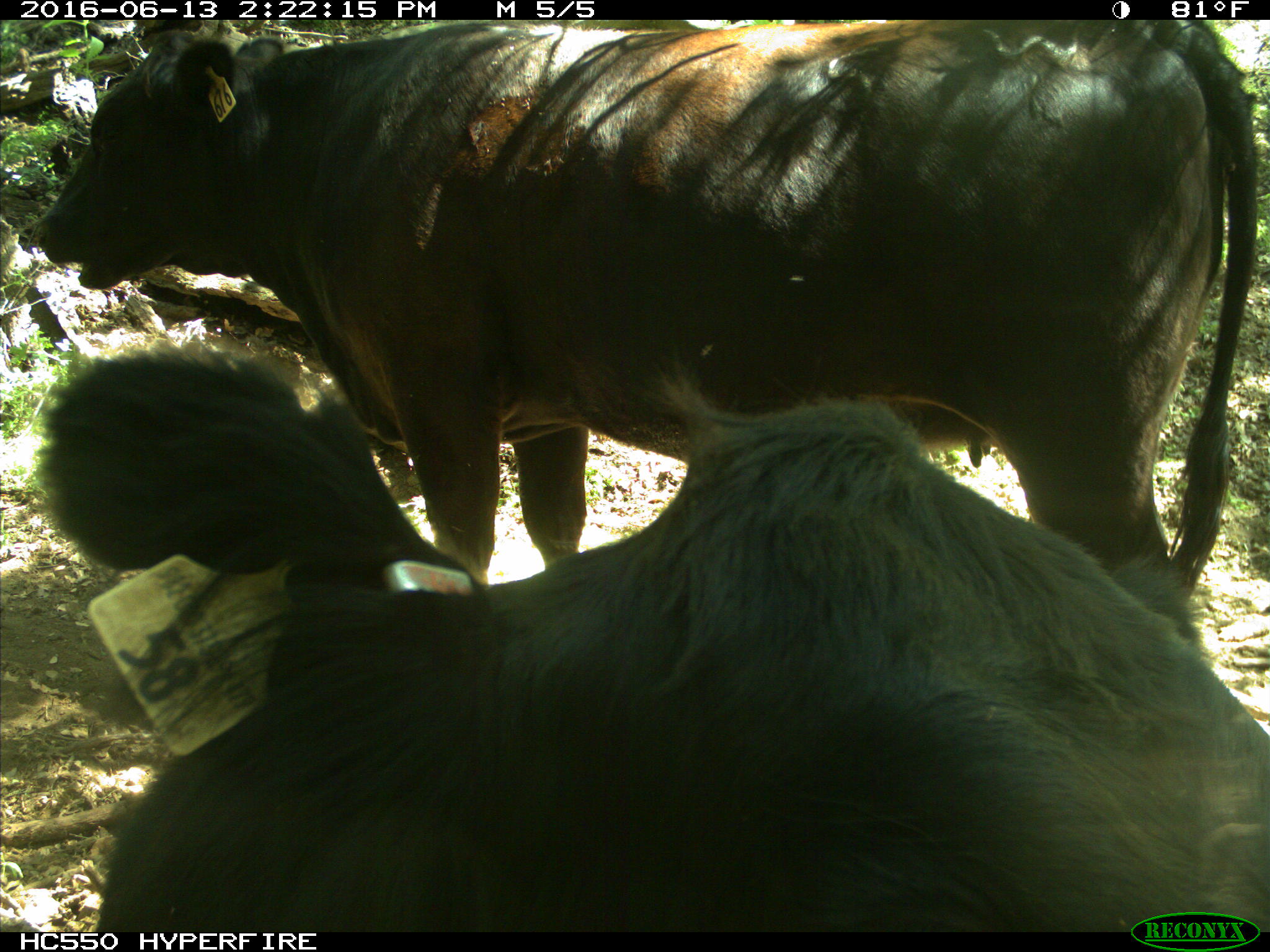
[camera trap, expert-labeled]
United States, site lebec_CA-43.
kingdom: Animalia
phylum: Chordata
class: Mammalia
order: Artiodactyla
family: Bovidae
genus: Bos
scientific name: Bos taurus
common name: domestic cow